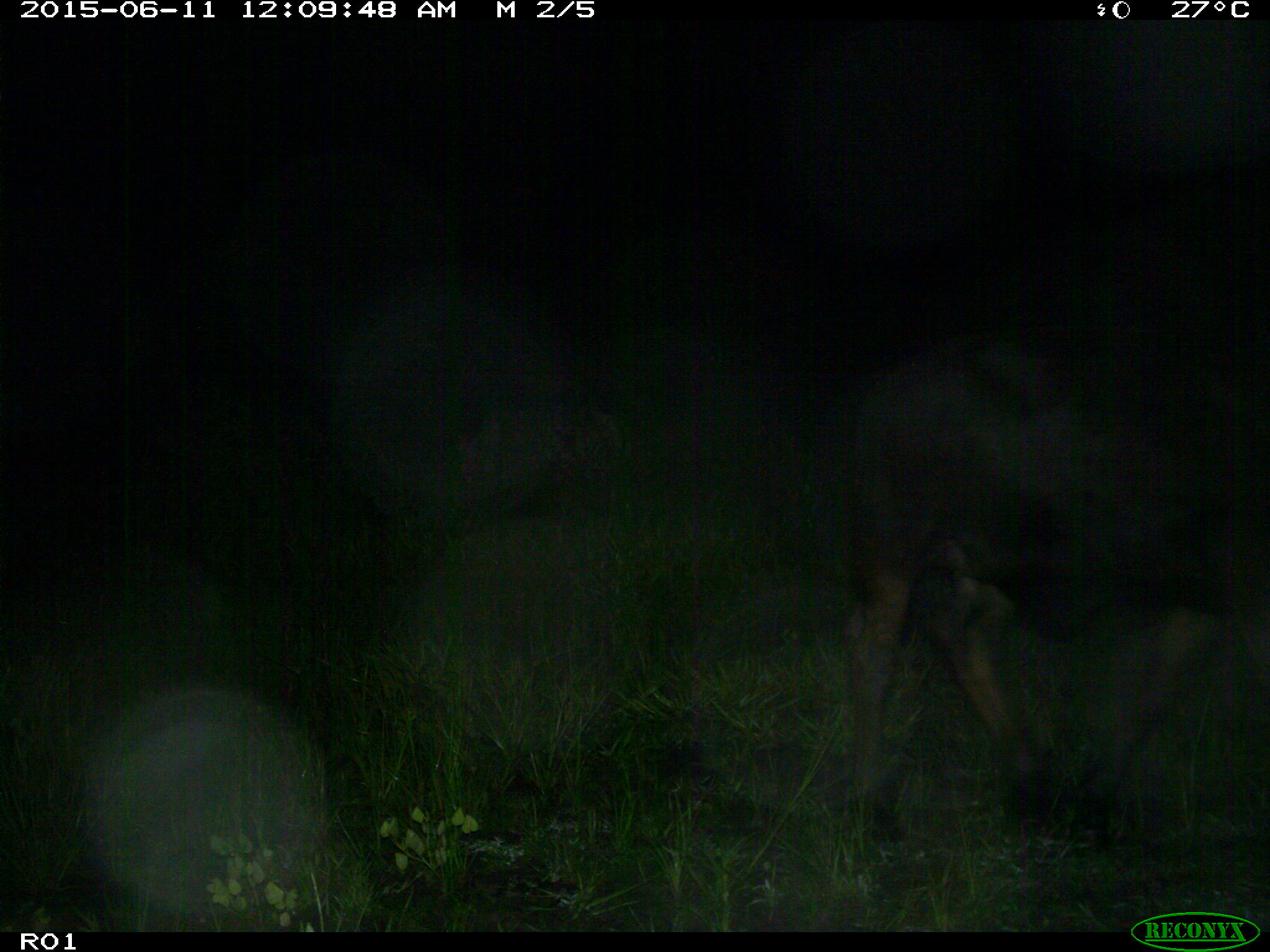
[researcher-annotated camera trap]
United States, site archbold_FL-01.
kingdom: Animalia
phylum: Chordata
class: Mammalia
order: Artiodactyla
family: Bovidae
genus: Bos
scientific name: Bos taurus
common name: domestic cow